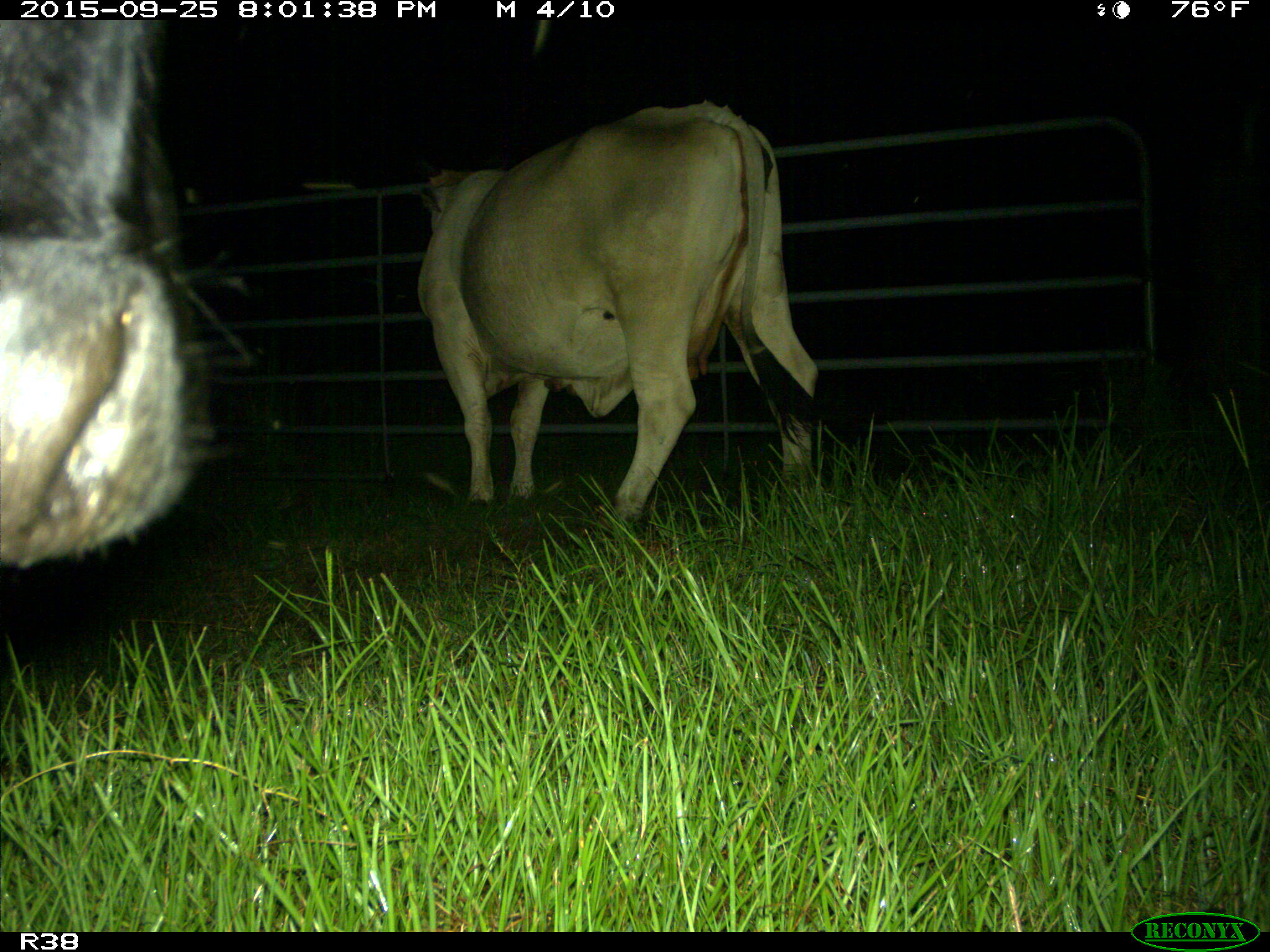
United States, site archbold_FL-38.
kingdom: Animalia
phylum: Chordata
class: Mammalia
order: Artiodactyla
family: Bovidae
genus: Bos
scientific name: Bos taurus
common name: domestic cow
Bos taurus (domestic cow).